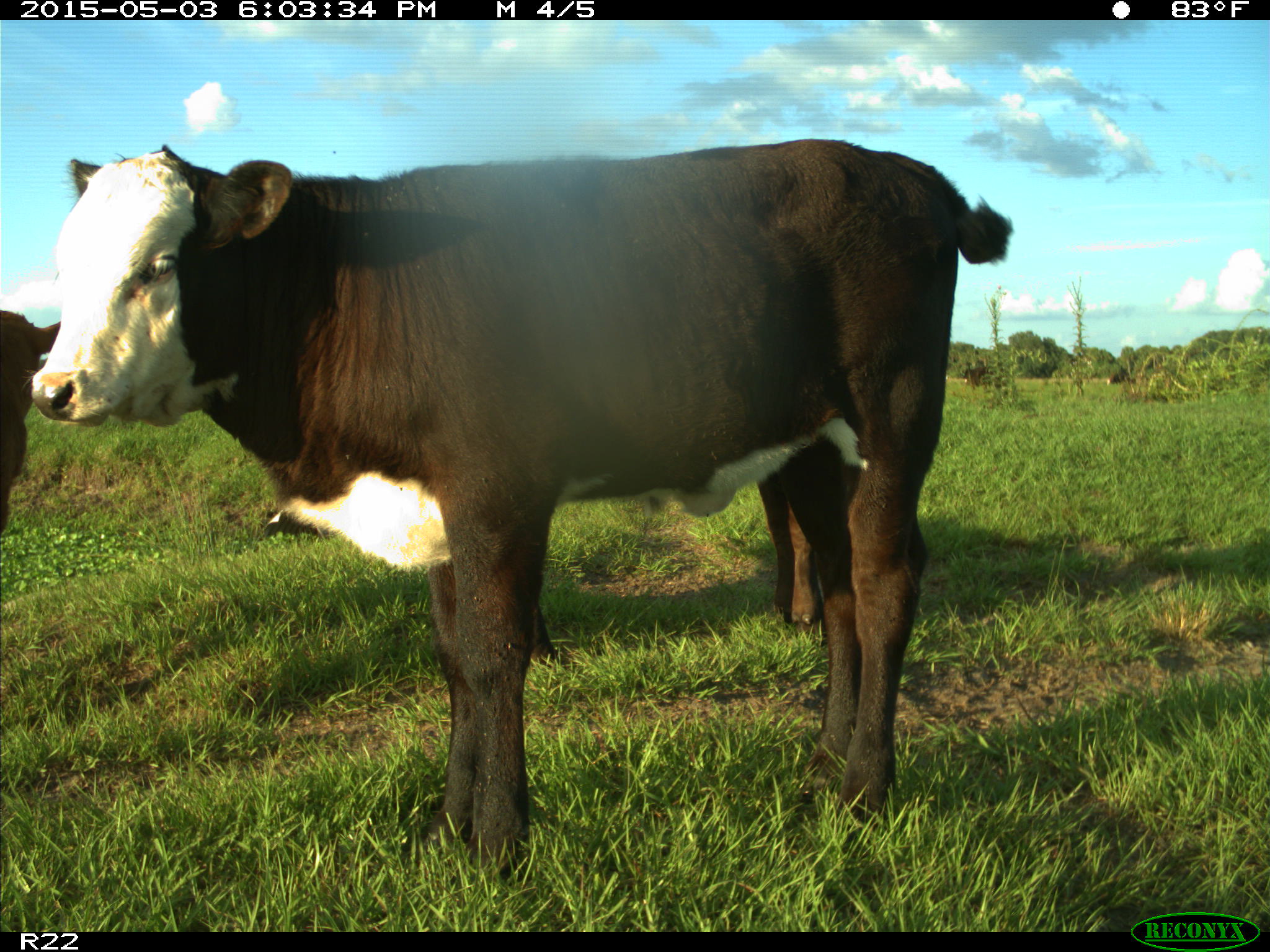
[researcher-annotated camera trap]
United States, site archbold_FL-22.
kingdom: Animalia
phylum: Chordata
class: Mammalia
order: Artiodactyla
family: Bovidae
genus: Bos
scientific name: Bos taurus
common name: domestic cow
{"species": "Bos taurus (domestic cow)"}